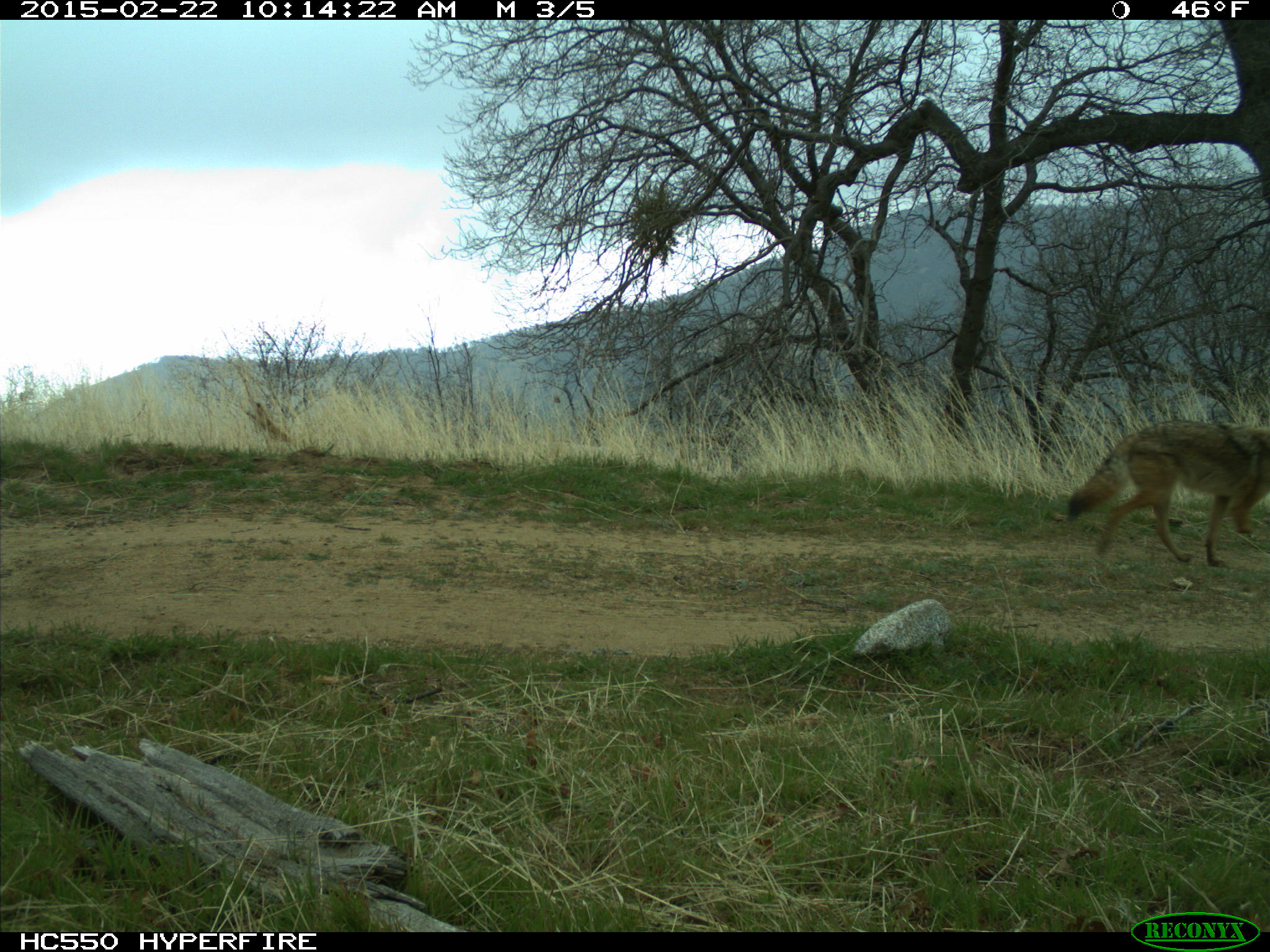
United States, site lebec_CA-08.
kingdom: Animalia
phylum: Chordata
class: Mammalia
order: Carnivora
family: Canidae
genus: Canis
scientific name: Canis latrans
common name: coyote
Canis latrans (coyote).